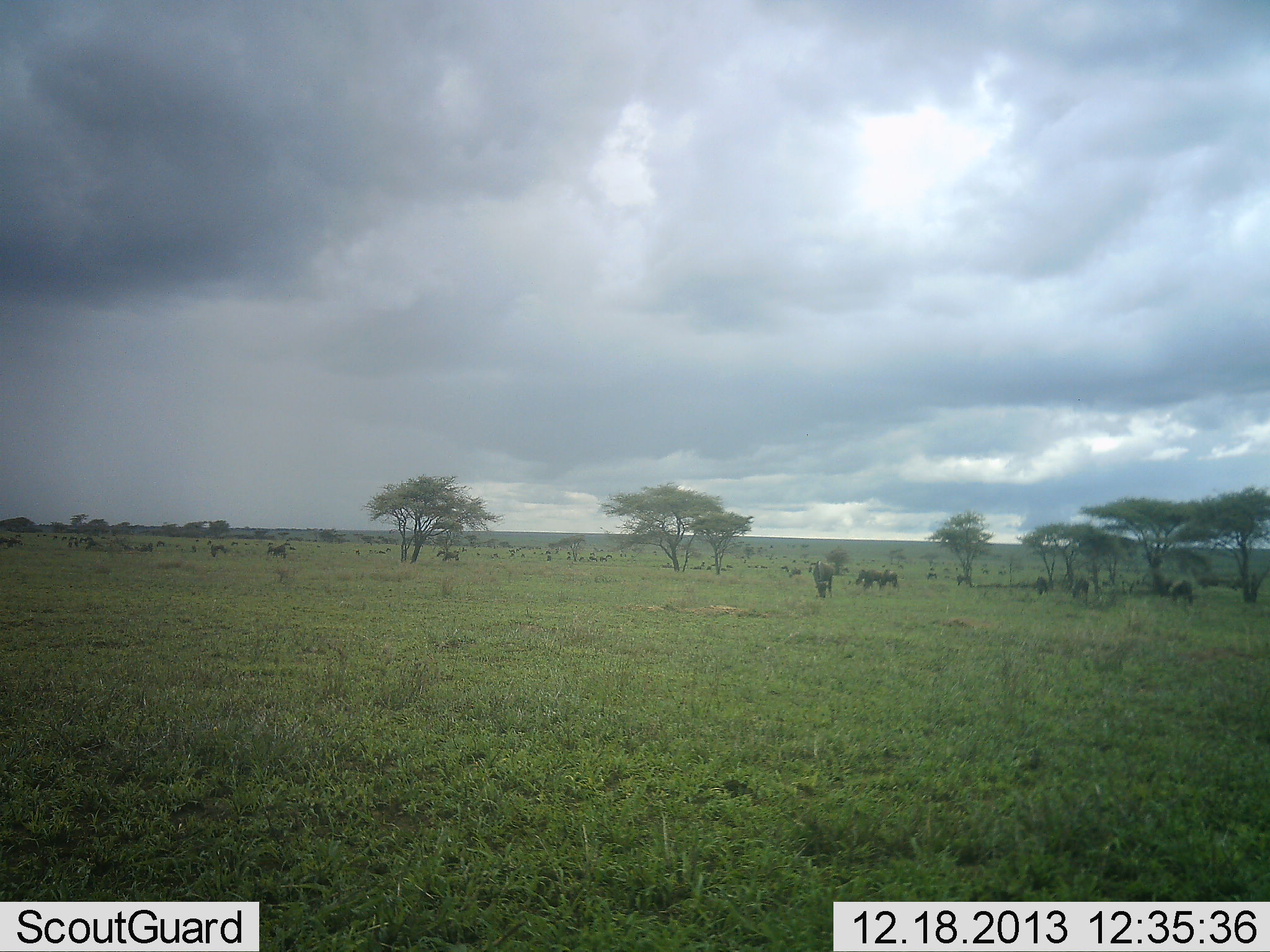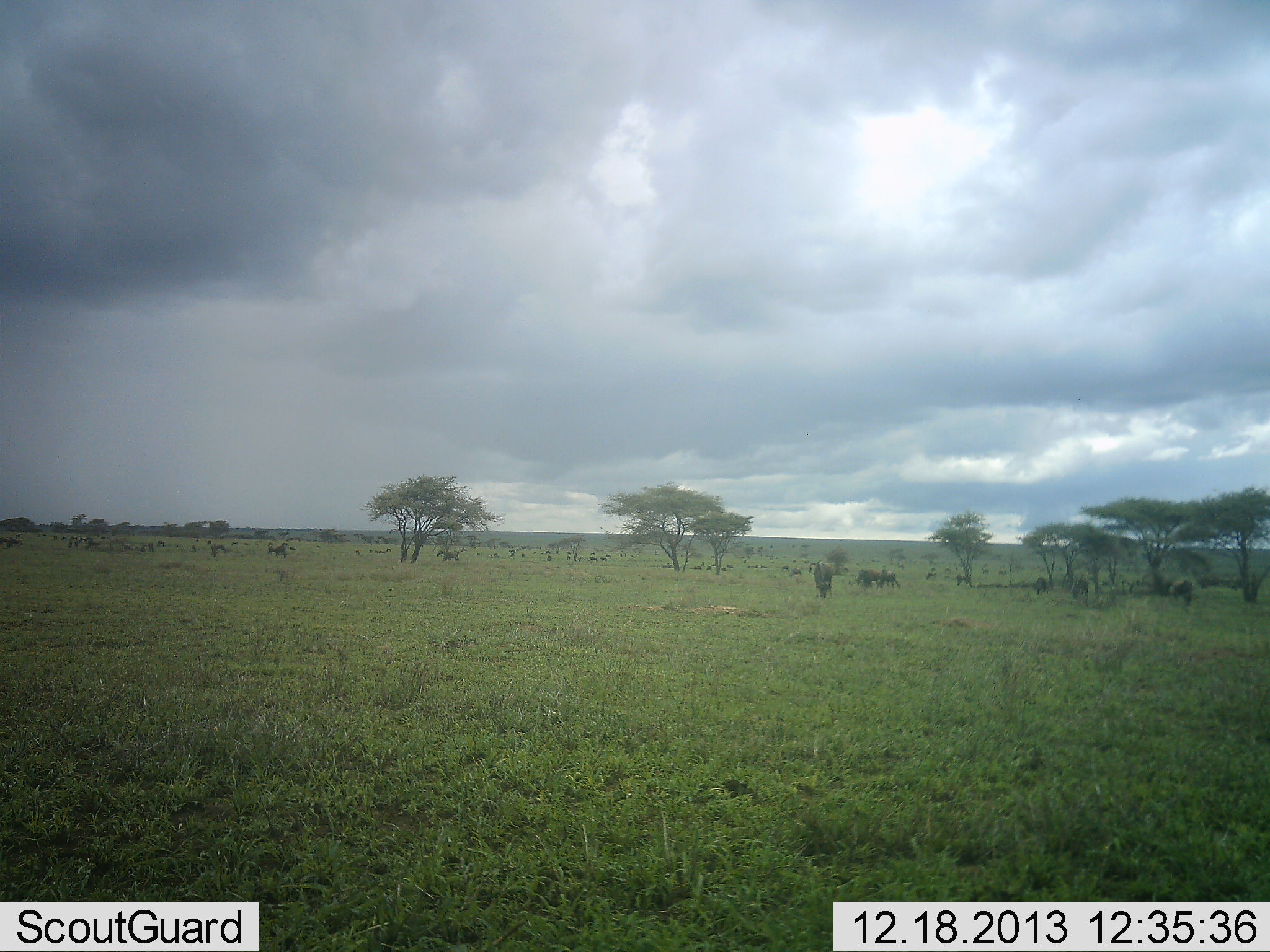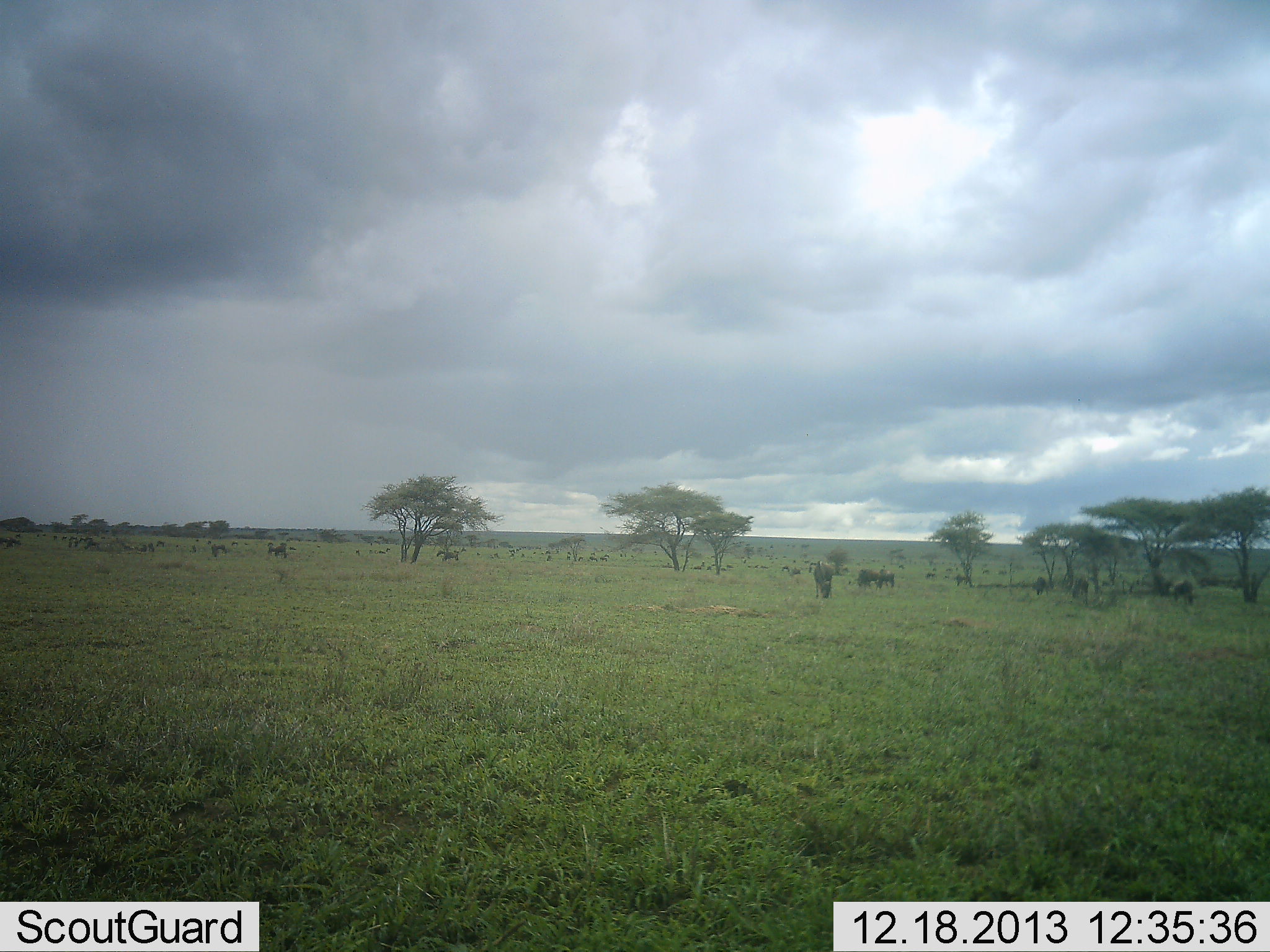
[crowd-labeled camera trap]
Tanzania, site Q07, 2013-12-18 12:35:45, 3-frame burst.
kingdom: Animalia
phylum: Chordata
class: Mammalia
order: Artiodactyla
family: Bovidae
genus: Connochaetes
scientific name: Connochaetes taurinus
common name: blue wildebeest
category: wildebeest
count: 11-50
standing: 70%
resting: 10%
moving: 40%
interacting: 0%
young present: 0%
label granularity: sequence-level